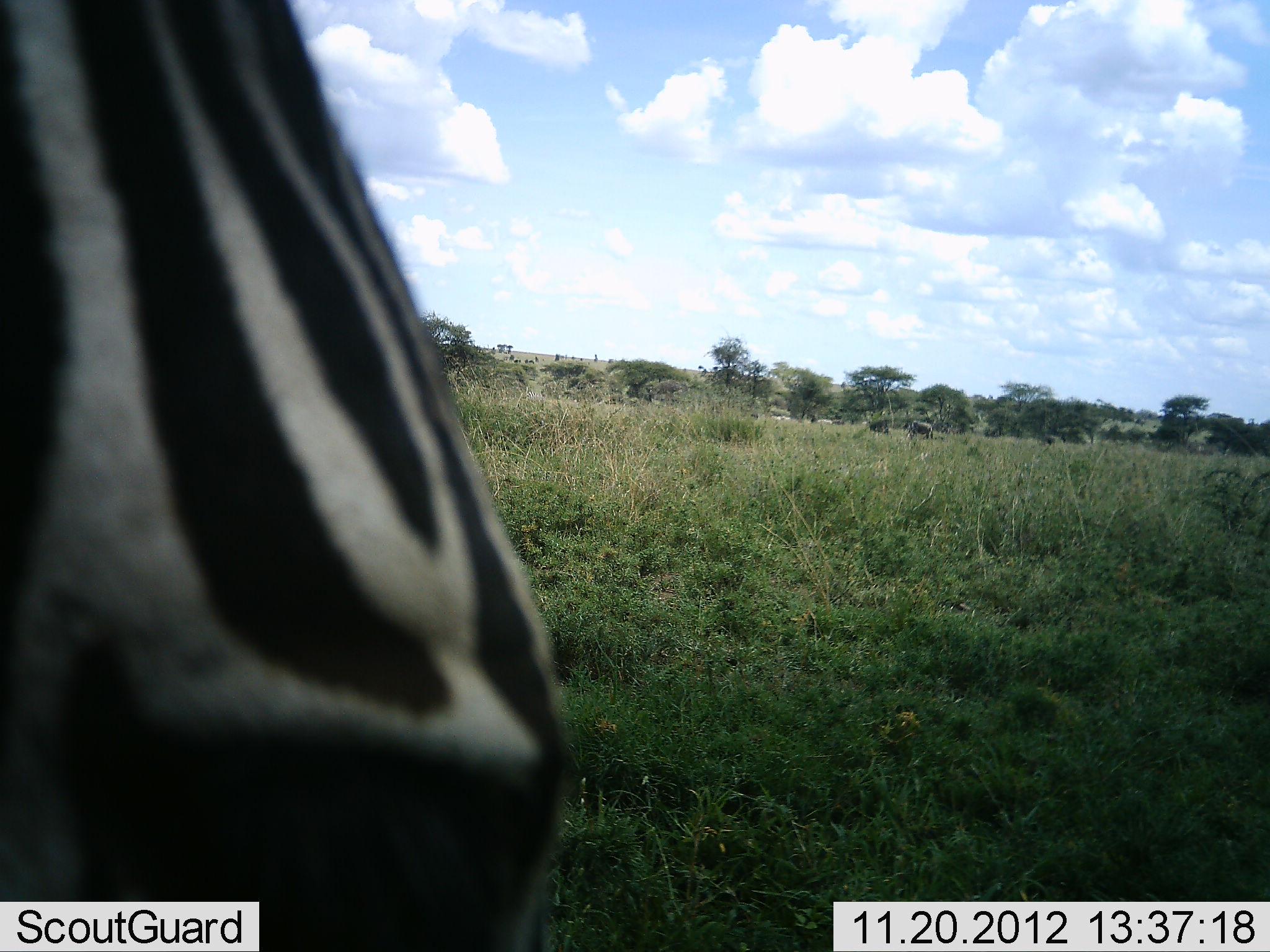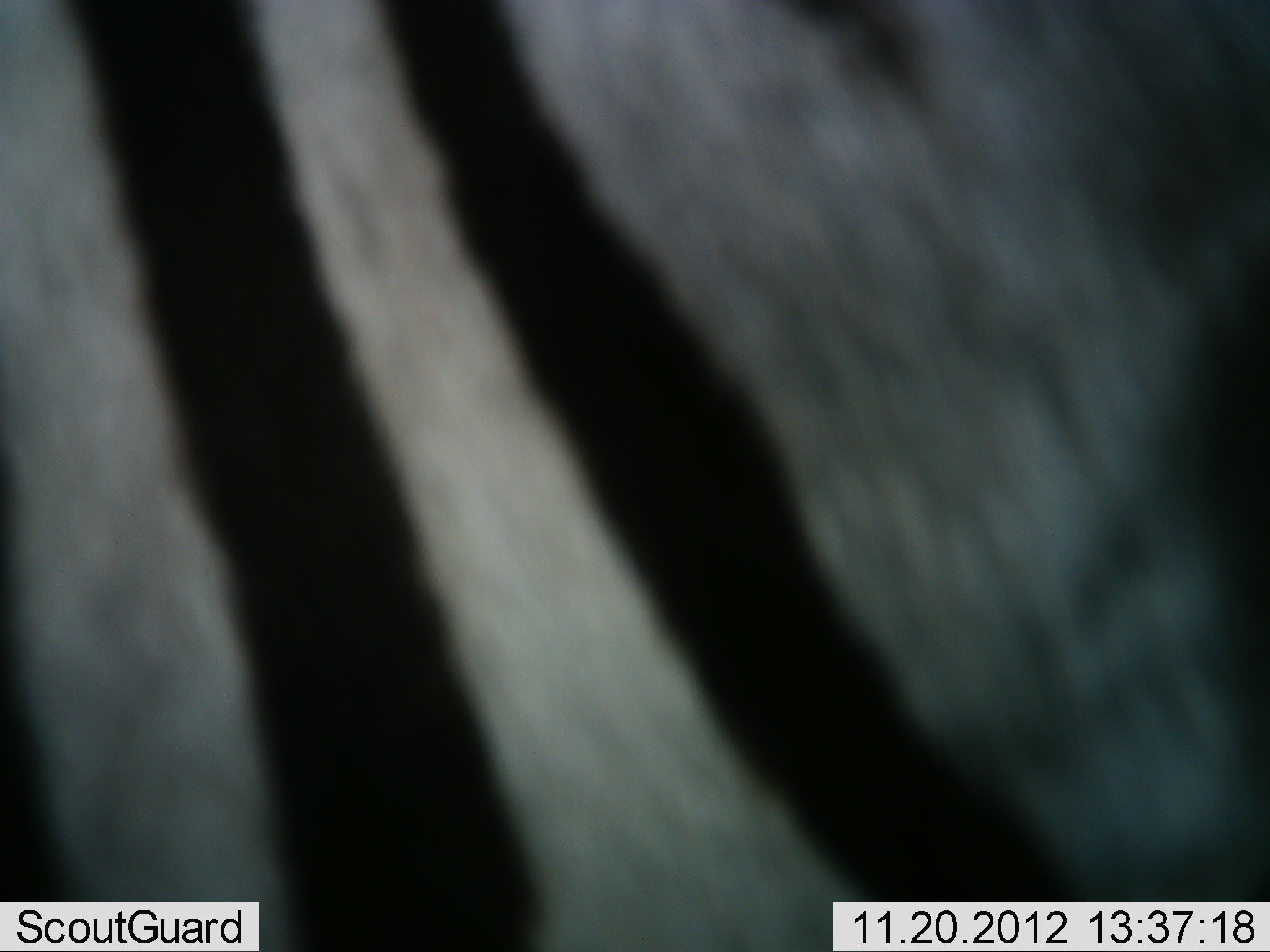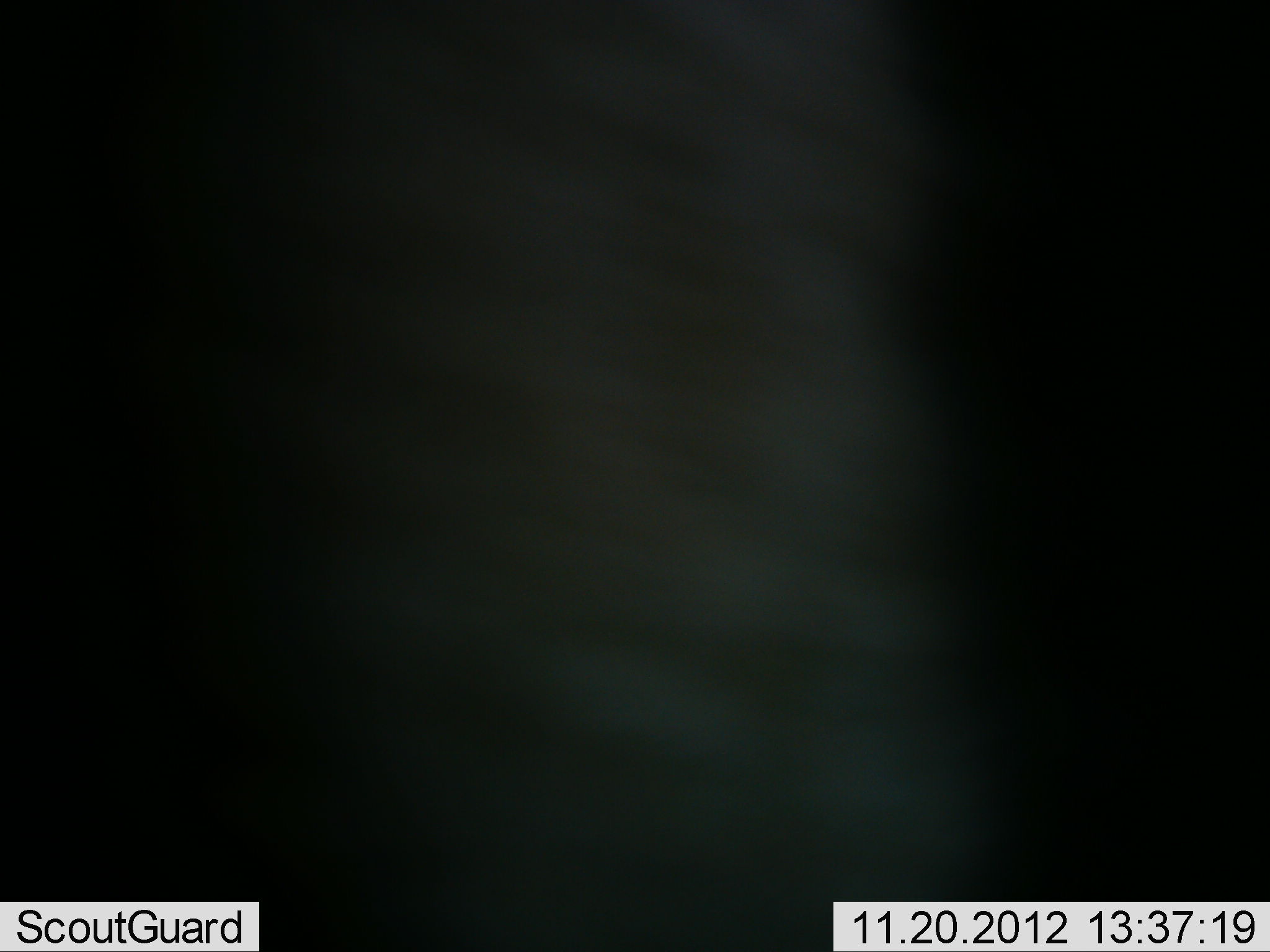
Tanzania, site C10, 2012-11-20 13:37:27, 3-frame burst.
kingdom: Animalia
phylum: Chordata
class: Mammalia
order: Perissodactyla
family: Equidae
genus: Equus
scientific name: Equus quagga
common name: plains zebra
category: zebra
Zebra (plains zebra) (Equus quagga), count 1. Behavior (volunteer vote fractions): standing 30%, resting 0%, moving 60%, interacting 10%. Young present (vote fraction): 0%. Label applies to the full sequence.